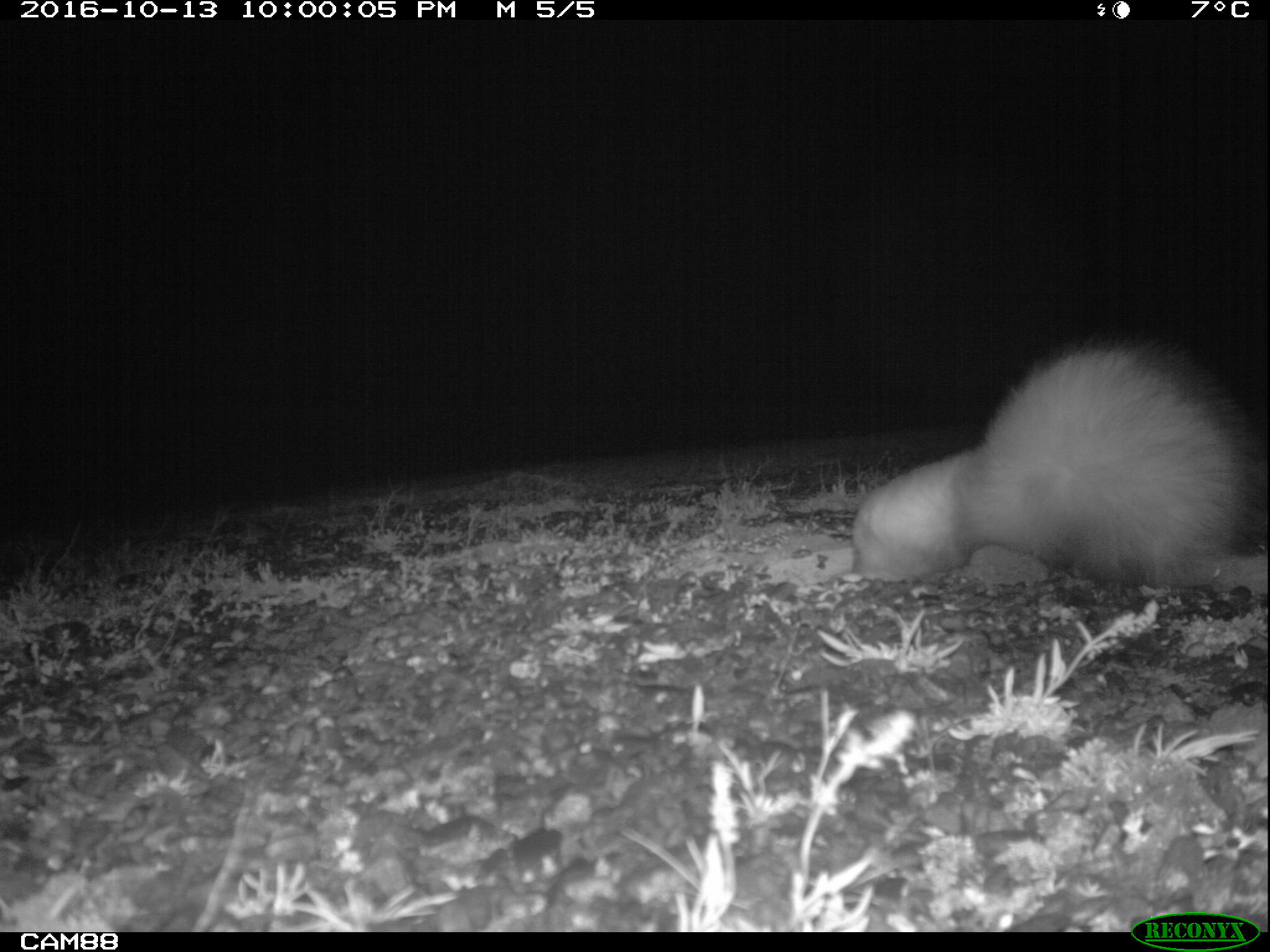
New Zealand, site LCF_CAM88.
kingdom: Animalia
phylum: Chordata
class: Mammalia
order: Carnivora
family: Mustelidae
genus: Mustela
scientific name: Mustela furo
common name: ferret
Ferret (Mustela furo).